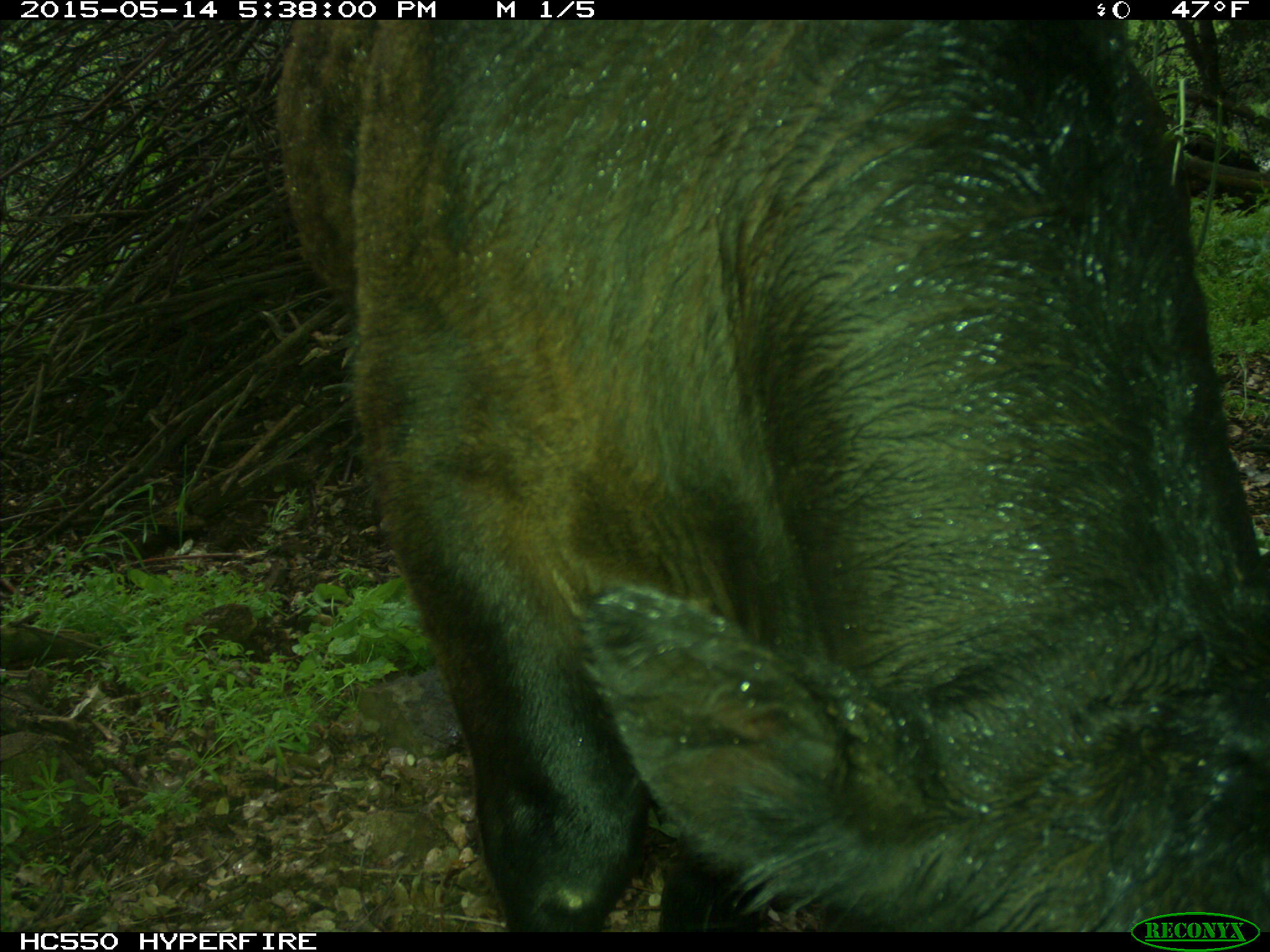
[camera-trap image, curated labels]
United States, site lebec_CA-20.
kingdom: Animalia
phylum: Chordata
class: Mammalia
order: Artiodactyla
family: Bovidae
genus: Bos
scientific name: Bos taurus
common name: domestic cow